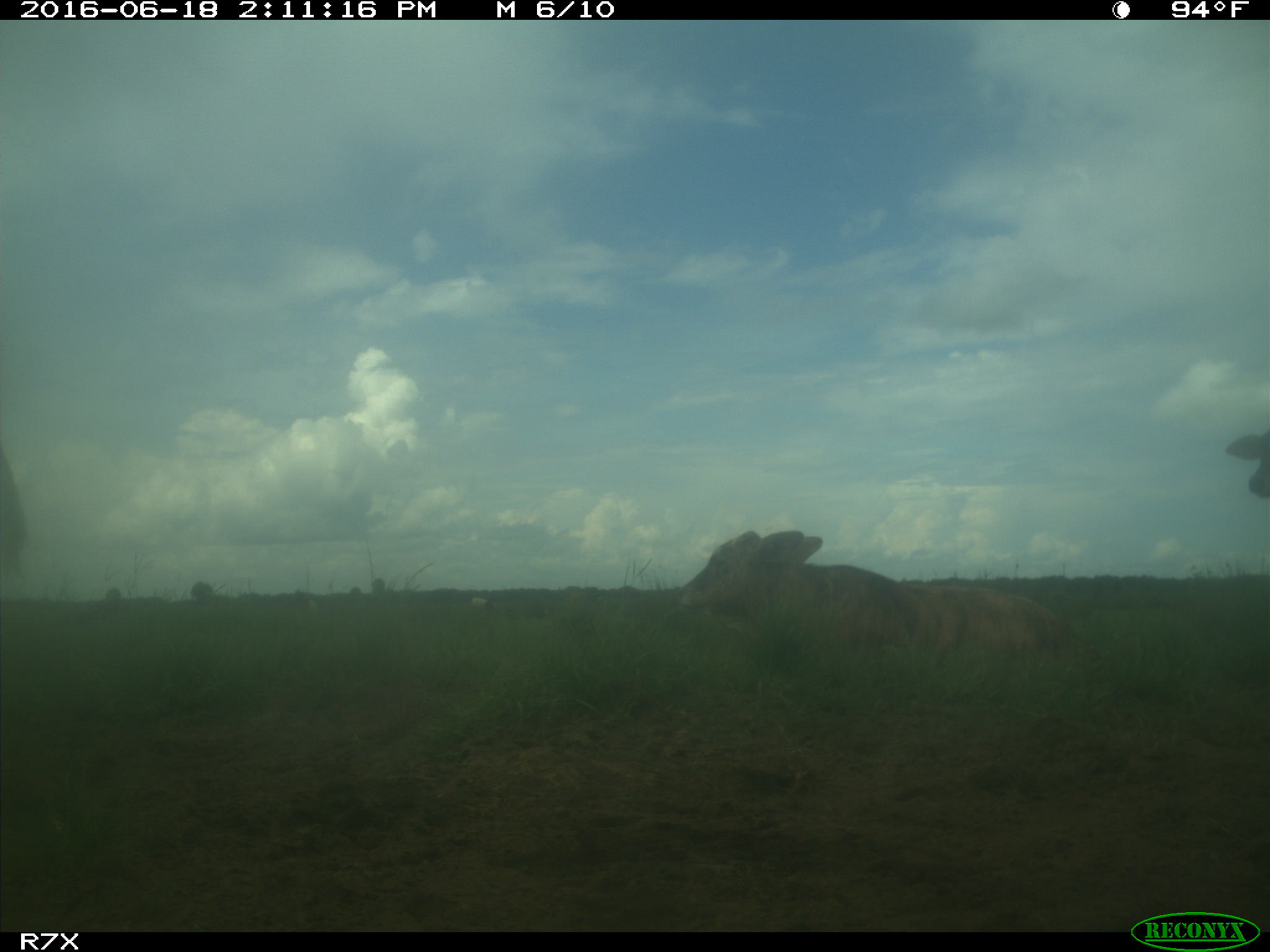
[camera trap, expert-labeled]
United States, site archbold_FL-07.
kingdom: Animalia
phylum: Chordata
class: Mammalia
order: Artiodactyla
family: Bovidae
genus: Bos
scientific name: Bos taurus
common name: domestic cow